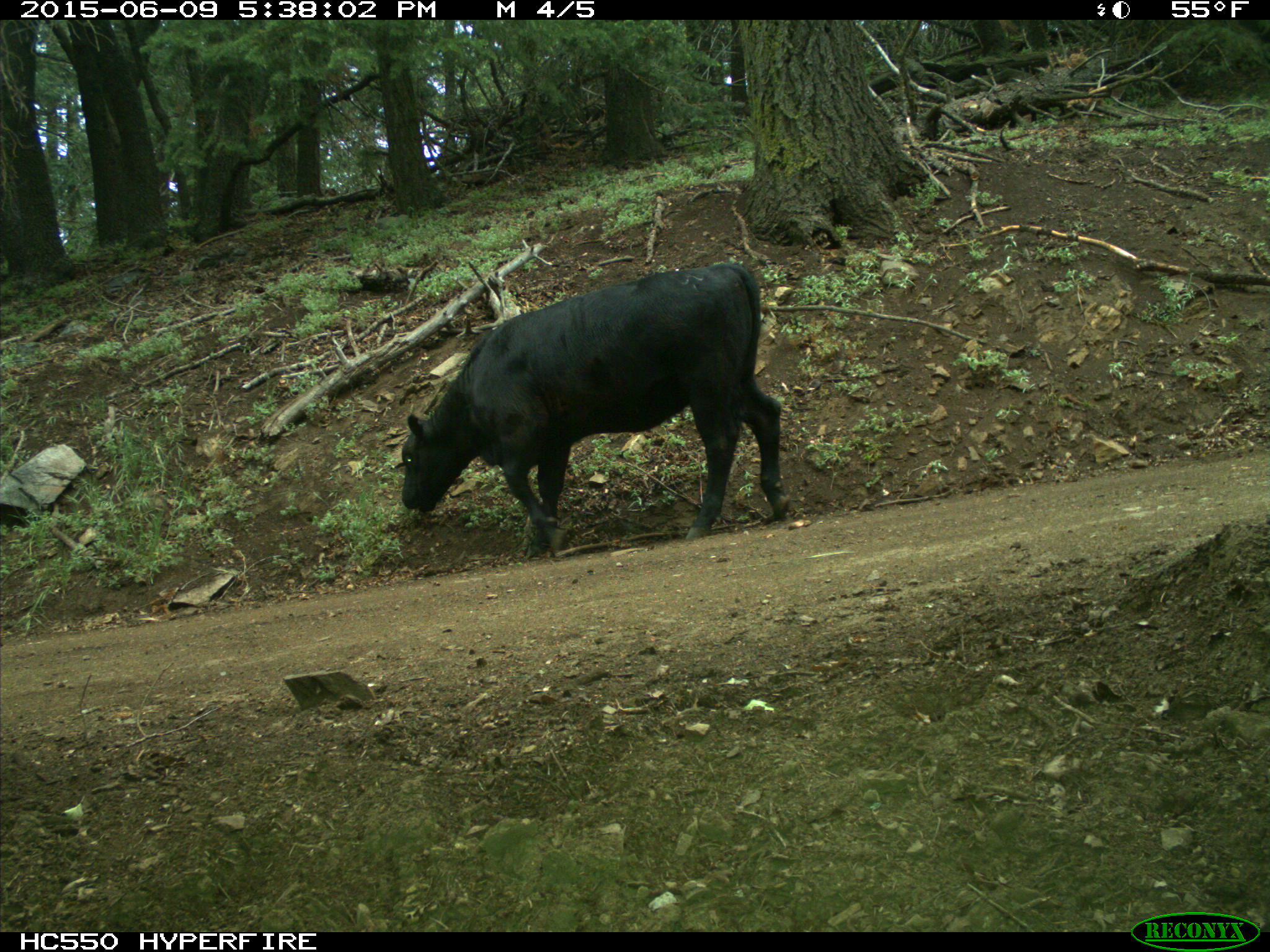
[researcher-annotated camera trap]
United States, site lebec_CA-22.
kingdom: Animalia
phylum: Chordata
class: Mammalia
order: Artiodactyla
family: Bovidae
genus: Bos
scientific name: Bos taurus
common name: domestic cow